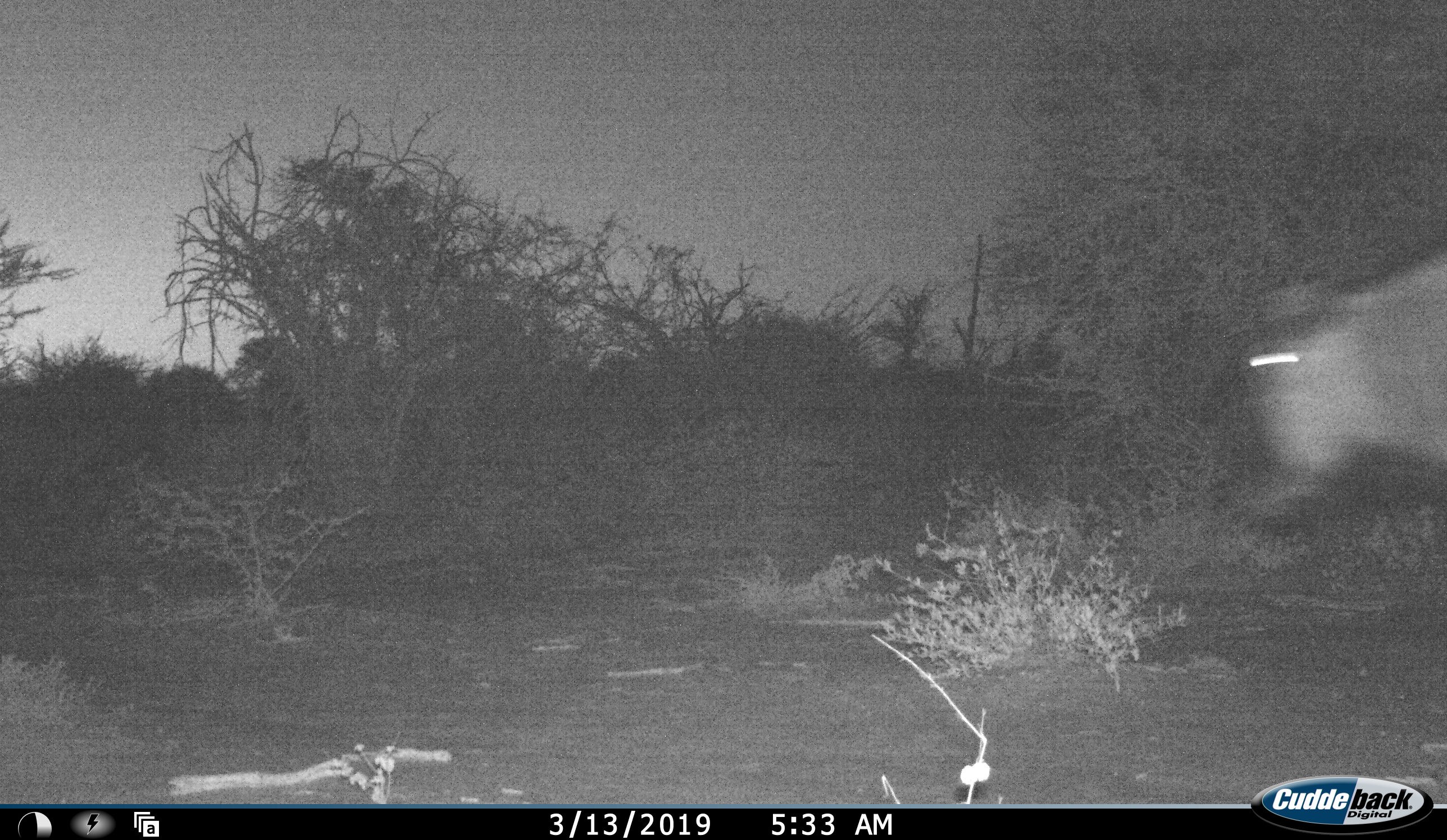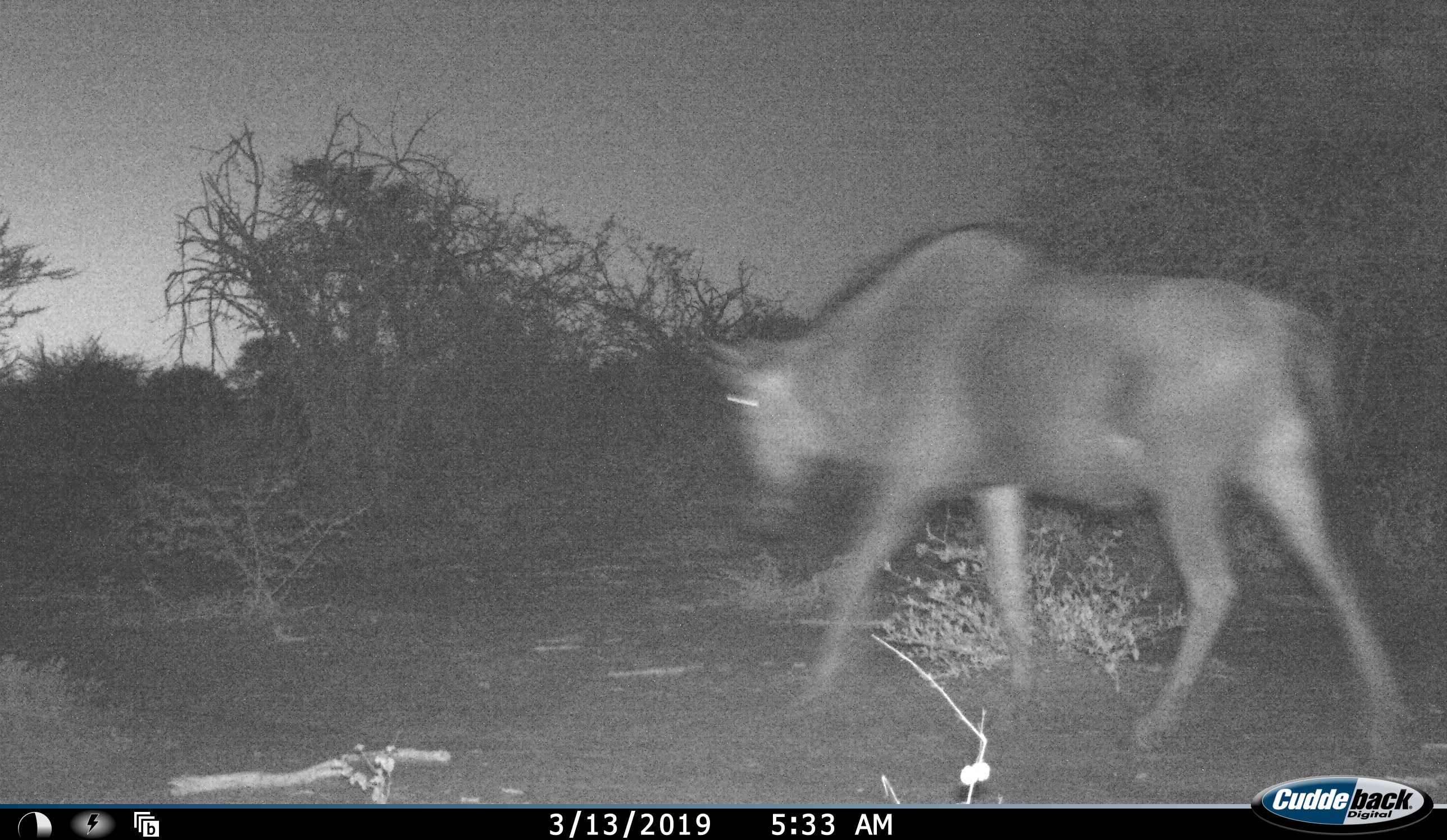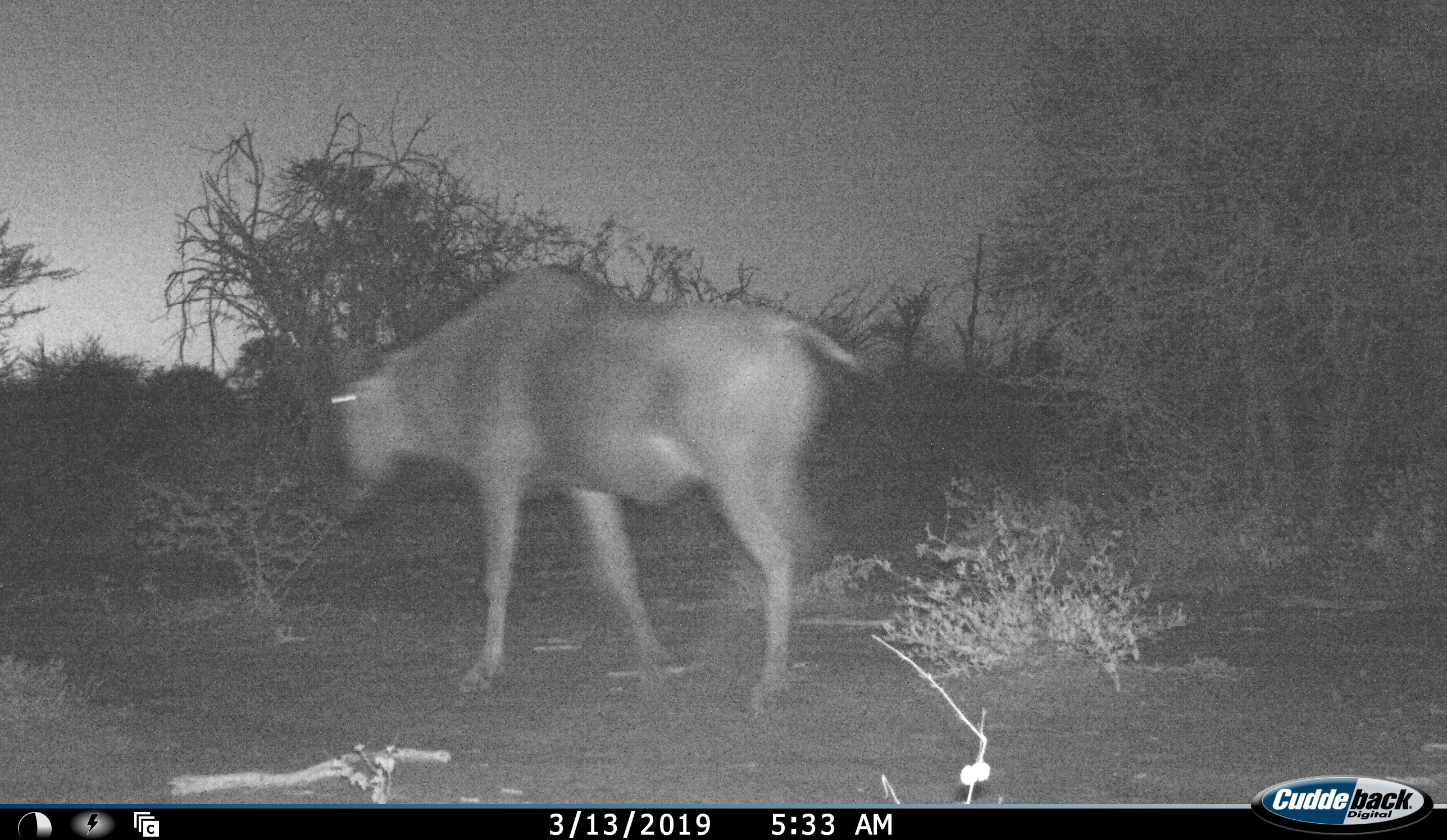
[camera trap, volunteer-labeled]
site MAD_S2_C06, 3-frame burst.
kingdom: Animalia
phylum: Chordata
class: Mammalia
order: Artiodactyla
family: Bovidae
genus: Connochaetes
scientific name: Connochaetes taurinus taurinus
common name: blue wildebeest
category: wildebeestblue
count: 1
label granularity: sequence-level